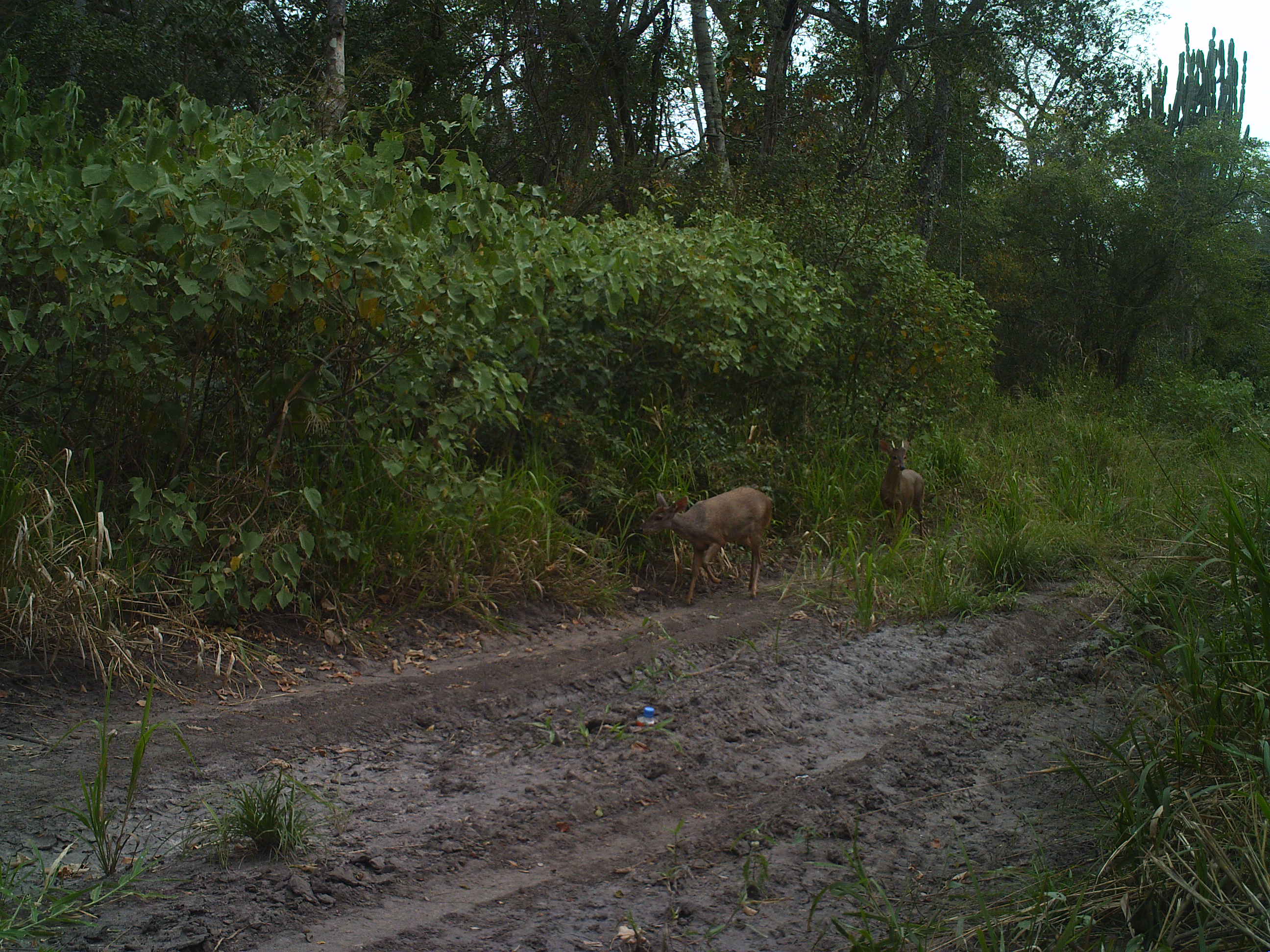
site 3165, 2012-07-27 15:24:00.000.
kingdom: Animalia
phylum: Chordata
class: Mammalia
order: Artiodactyla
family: Cervidae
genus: Mazama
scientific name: Mazama gouazoubira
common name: gray brocket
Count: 2.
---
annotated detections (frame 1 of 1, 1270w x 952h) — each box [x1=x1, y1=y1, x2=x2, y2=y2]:
mazama gouazoubira: [x1=639, y1=487, x2=777, y2=606]; [x1=879, y1=439, x2=928, y2=540]